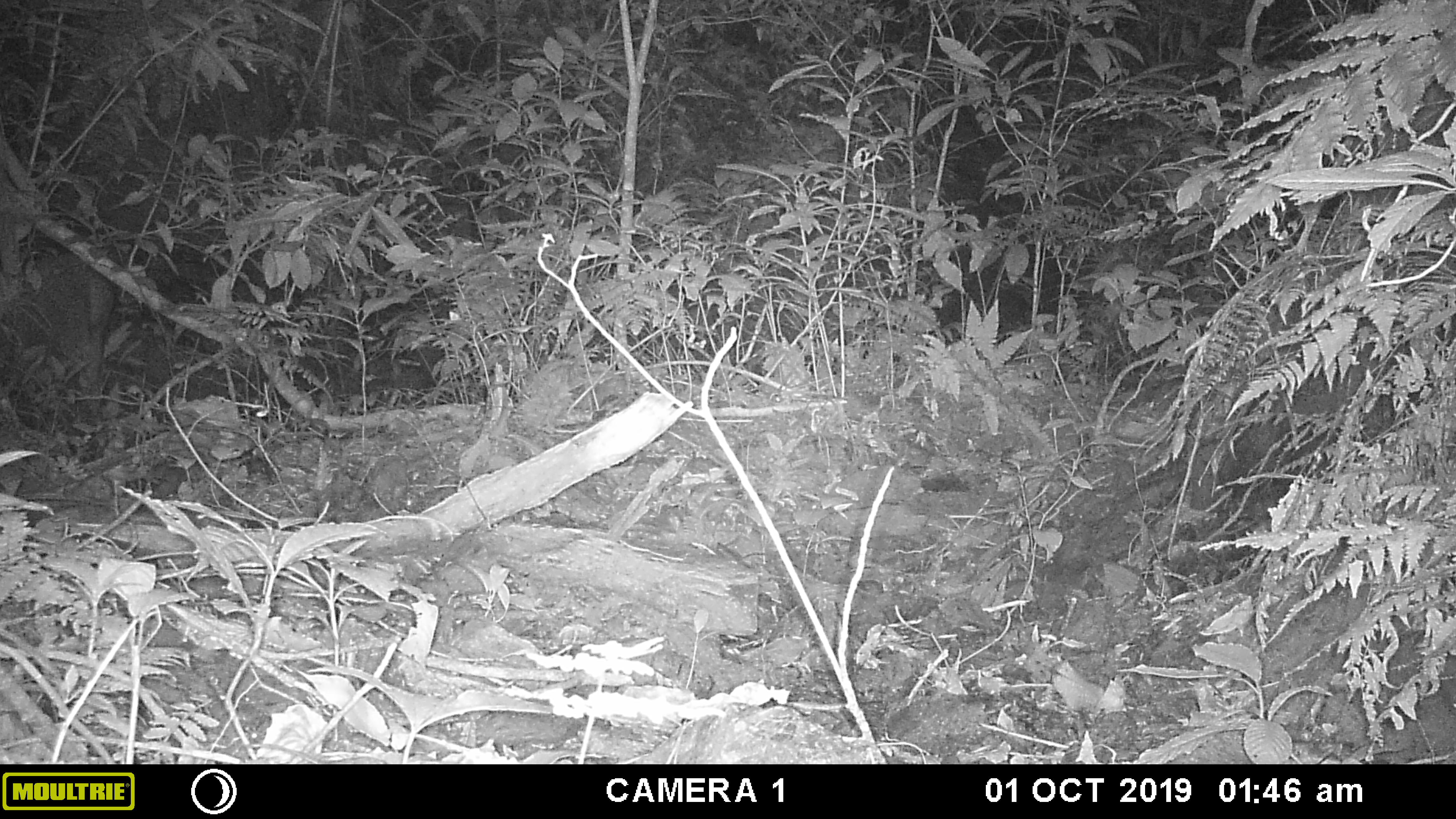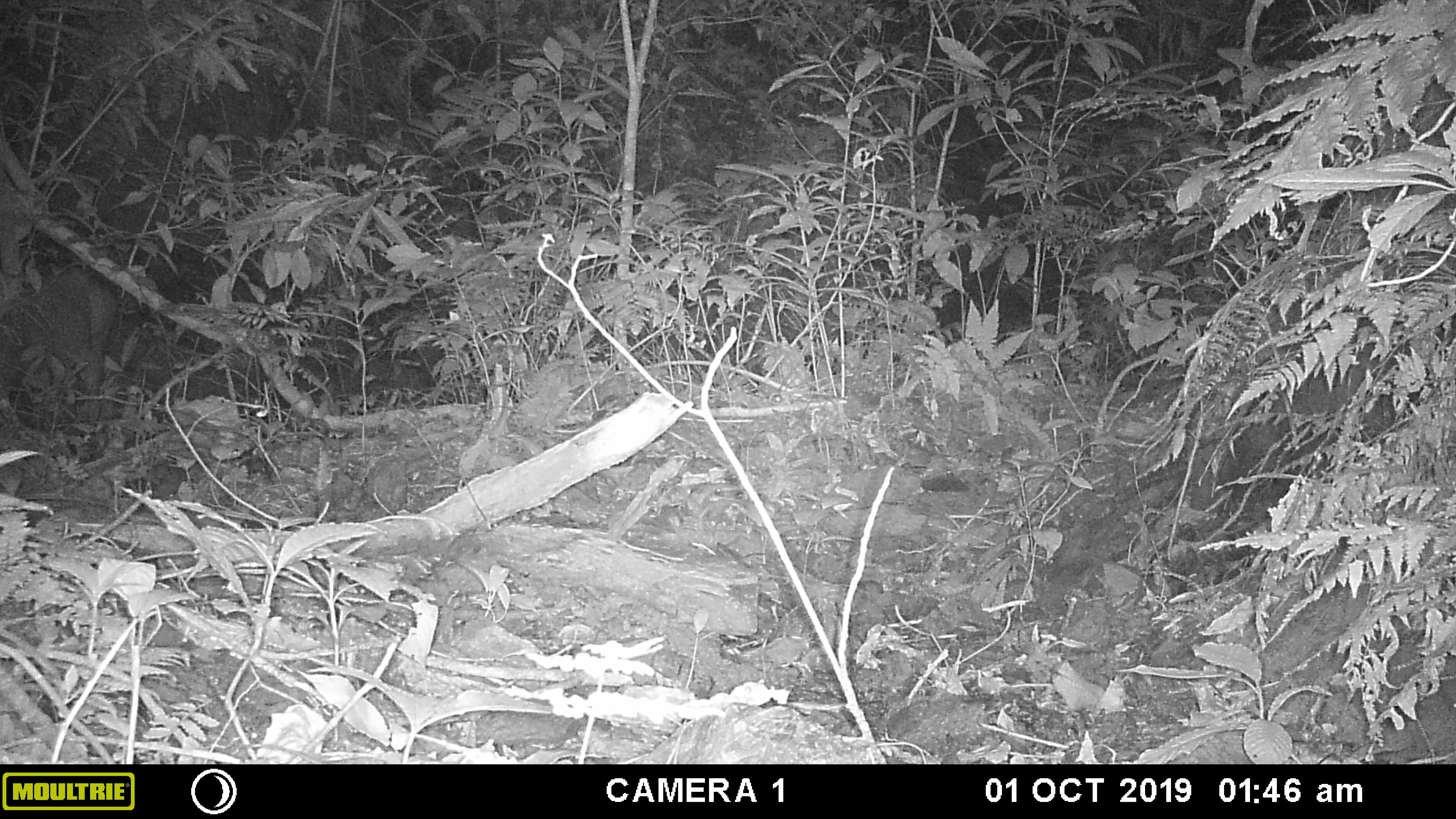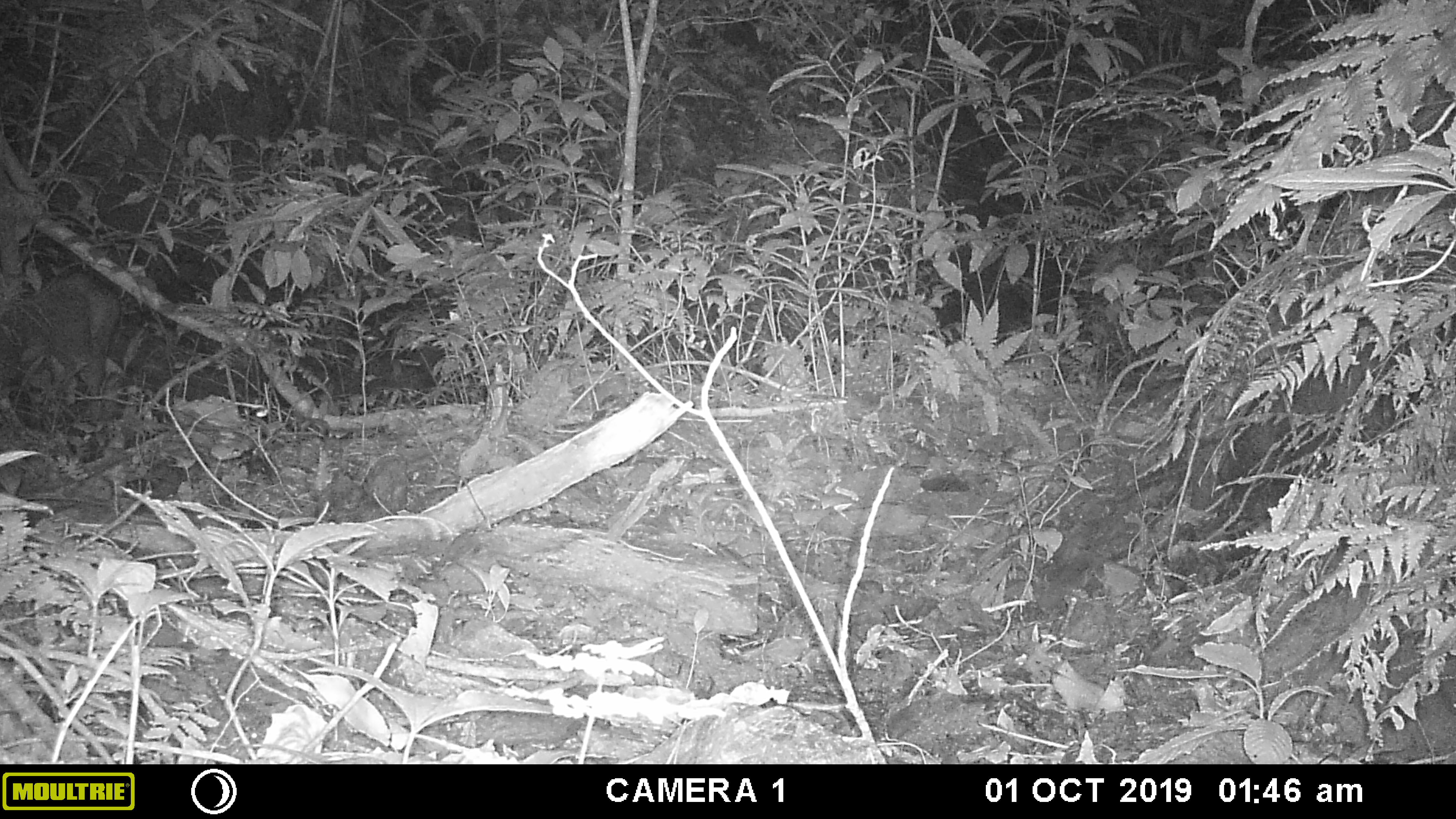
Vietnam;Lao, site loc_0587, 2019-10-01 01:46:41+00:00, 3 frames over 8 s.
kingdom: Animalia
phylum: Chordata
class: Mammalia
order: Artiodactyla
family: Suidae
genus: Sus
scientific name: Sus scrofa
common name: eurasian wild pig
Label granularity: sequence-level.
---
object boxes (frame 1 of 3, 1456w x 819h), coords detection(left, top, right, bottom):
eurasian wild pig: detection(0, 256, 118, 393)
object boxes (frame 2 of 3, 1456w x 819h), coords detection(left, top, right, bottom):
eurasian wild pig: detection(0, 266, 113, 396)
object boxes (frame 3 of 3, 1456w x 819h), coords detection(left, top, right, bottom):
eurasian wild pig: detection(0, 276, 122, 407)